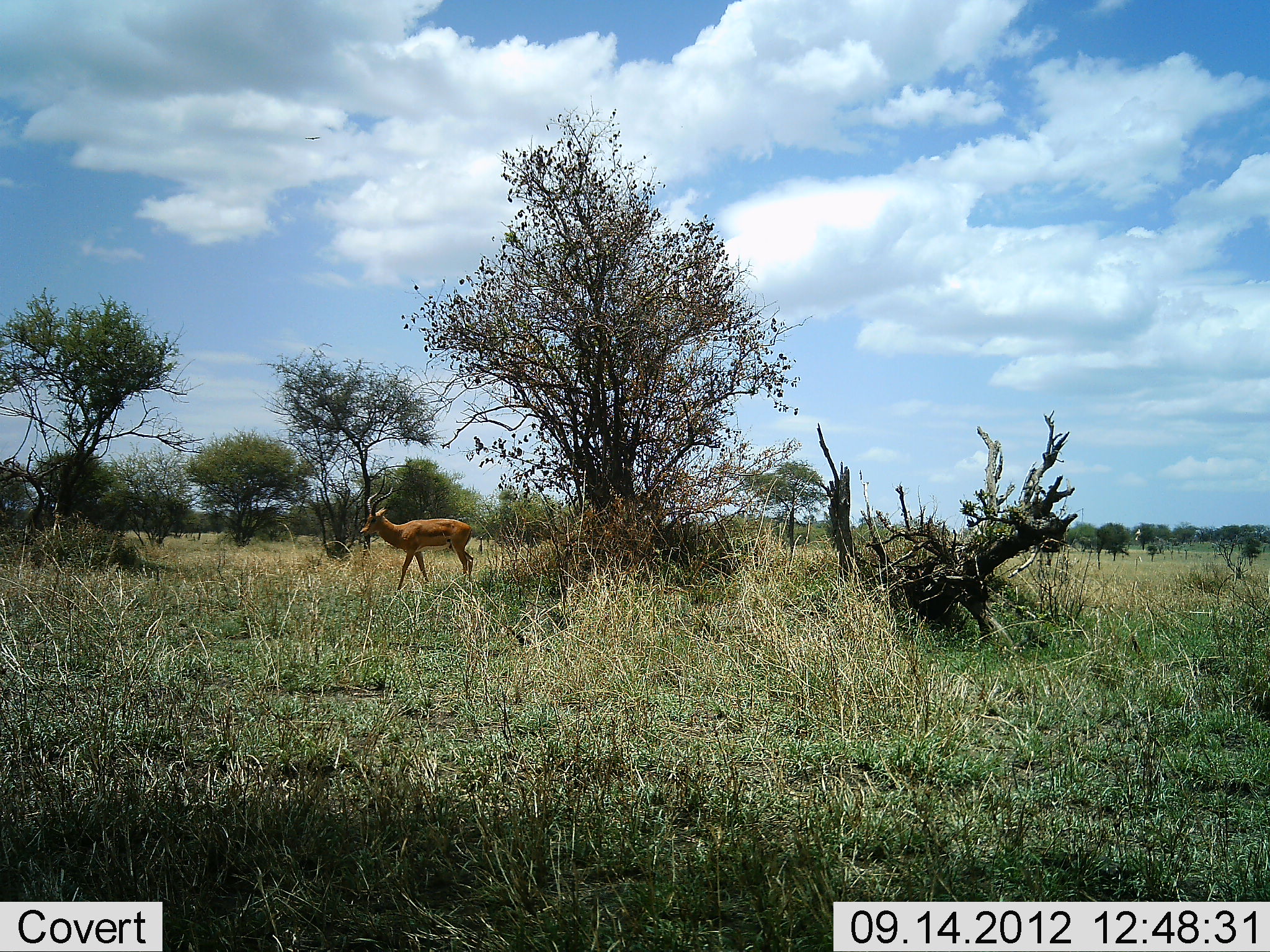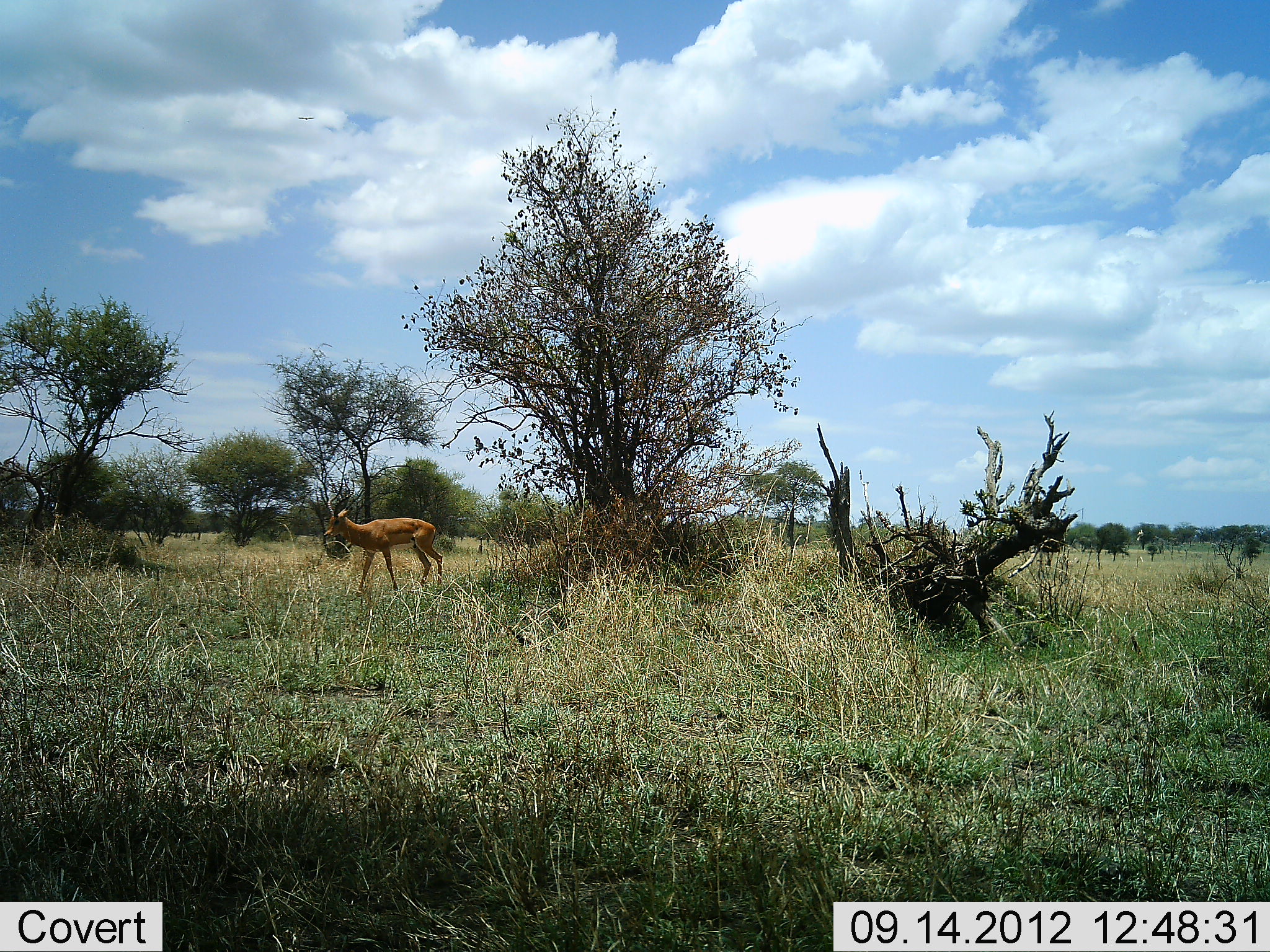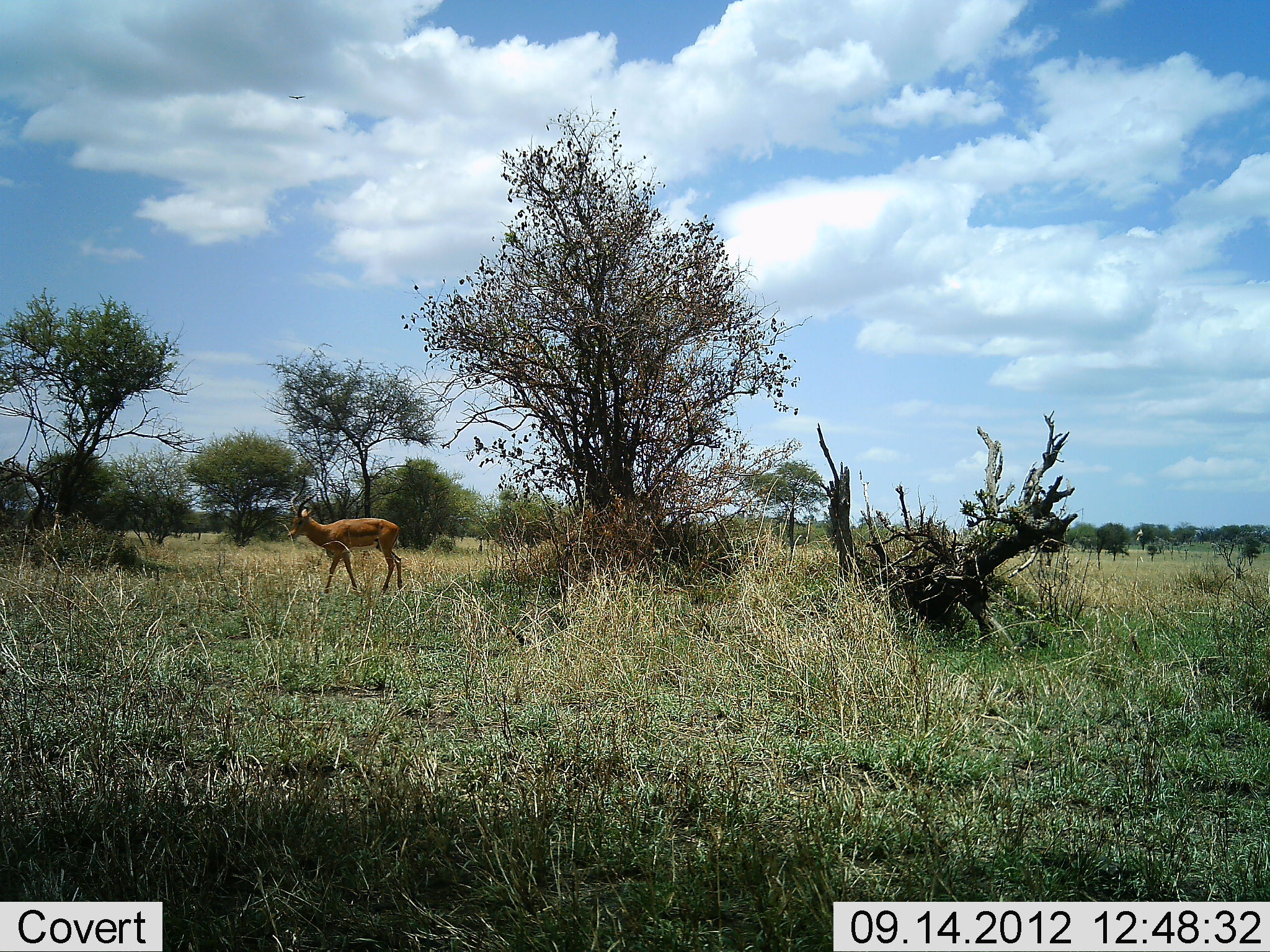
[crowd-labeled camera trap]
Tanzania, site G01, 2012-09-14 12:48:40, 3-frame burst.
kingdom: Animalia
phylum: Chordata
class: Mammalia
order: Artiodactyla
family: Bovidae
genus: Aepyceros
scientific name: Aepyceros melampus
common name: impala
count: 1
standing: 0%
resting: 0%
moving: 100%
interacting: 0%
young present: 0%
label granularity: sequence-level